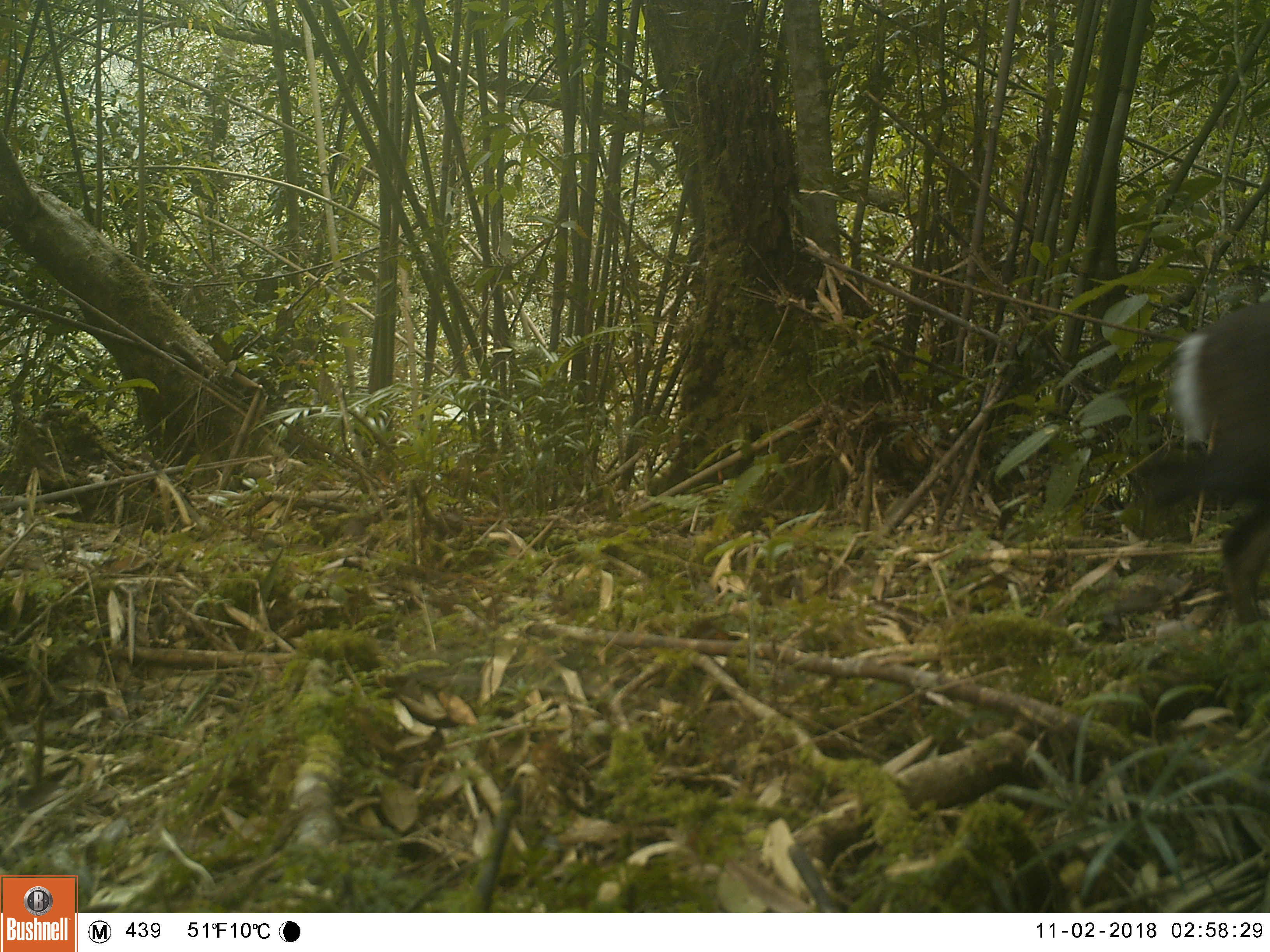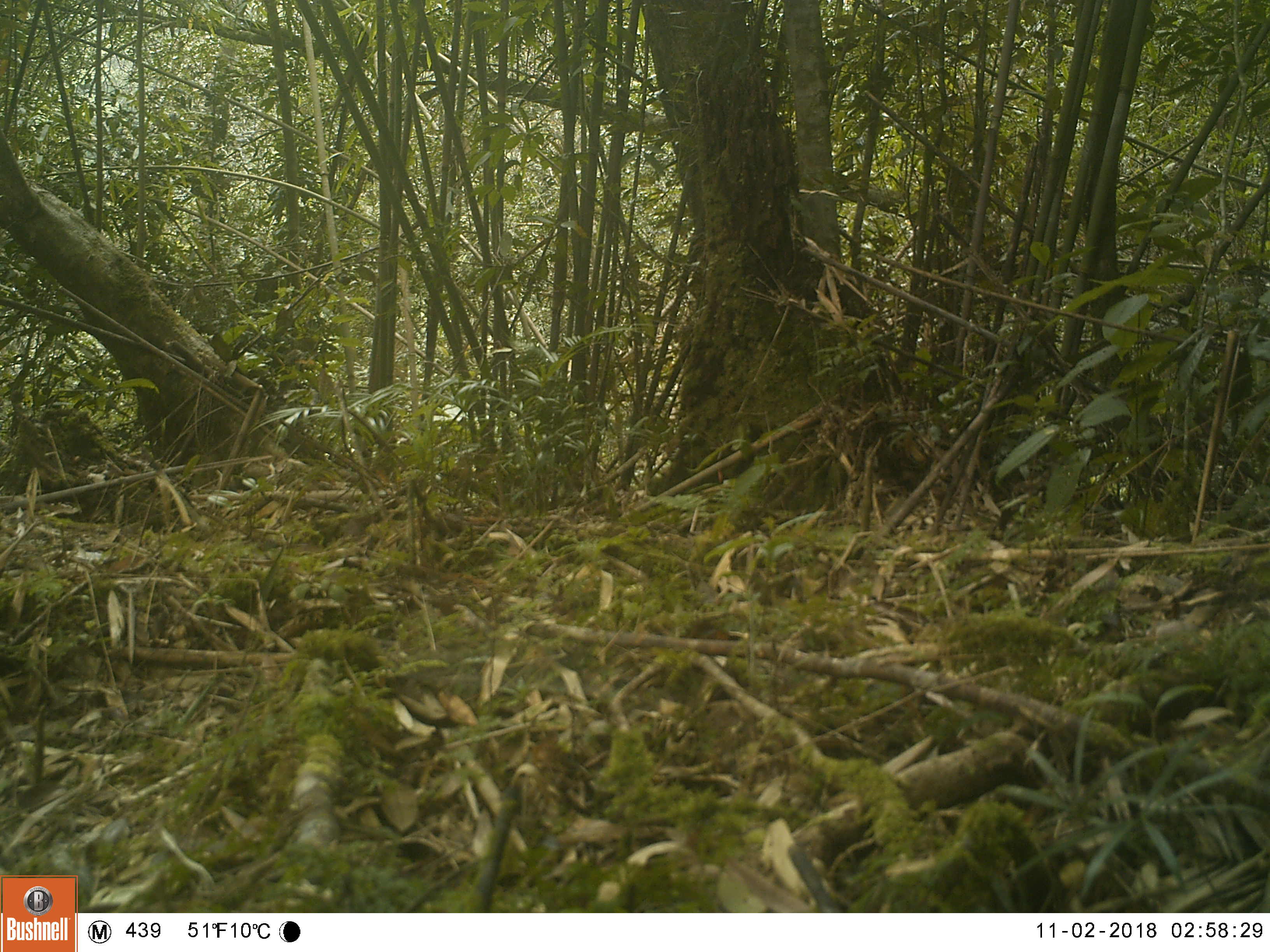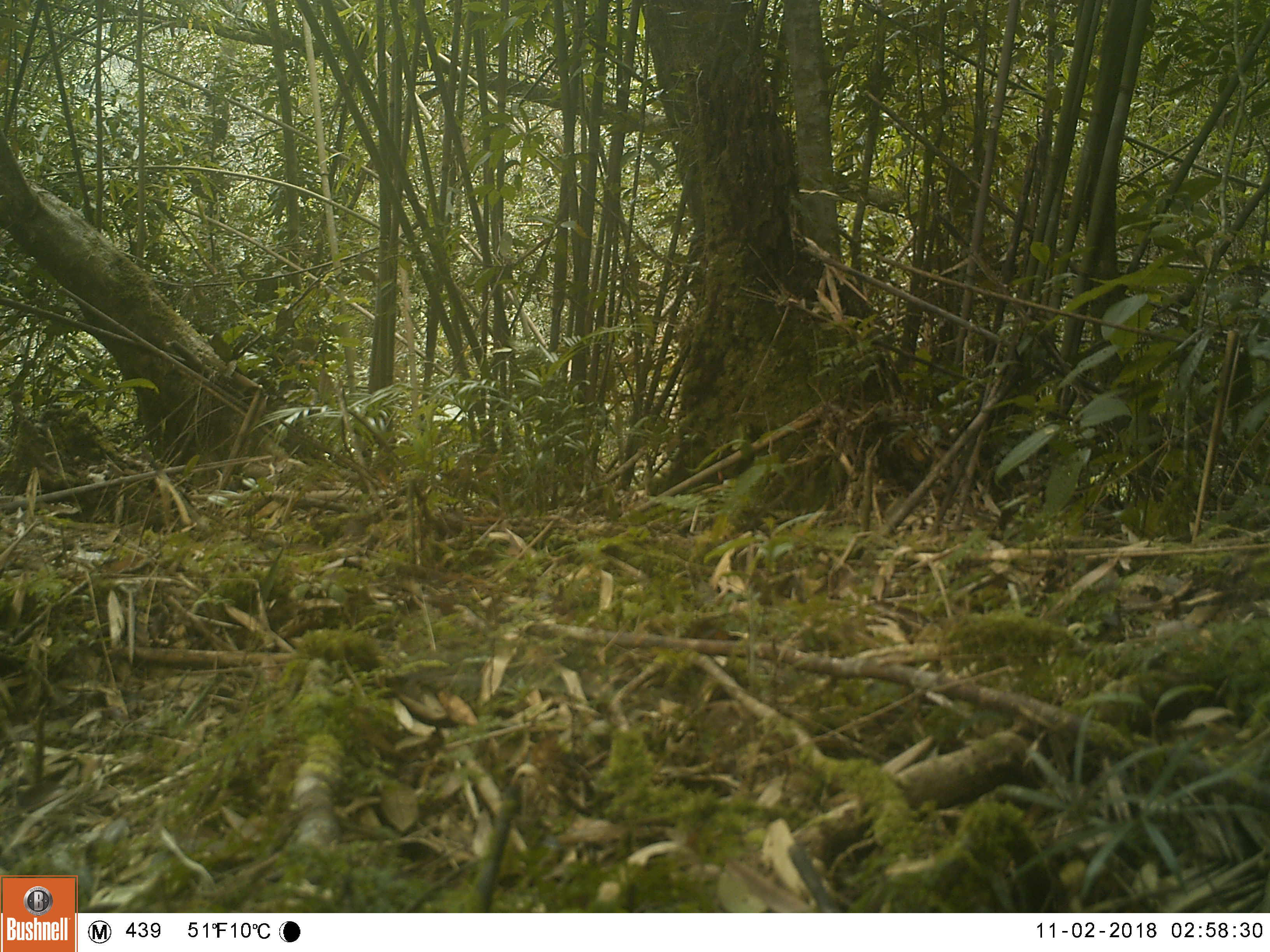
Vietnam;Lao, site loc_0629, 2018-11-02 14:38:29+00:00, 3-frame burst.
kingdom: Animalia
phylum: Chordata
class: Mammalia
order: Artiodactyla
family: Cervidae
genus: Muntiacus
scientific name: Muntiacus rooseveltorum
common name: roosevelt's muntjac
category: roosevelts muntjac group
Roosevelts muntjac group (roosevelt's muntjac) (Muntiacus rooseveltorum). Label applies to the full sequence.